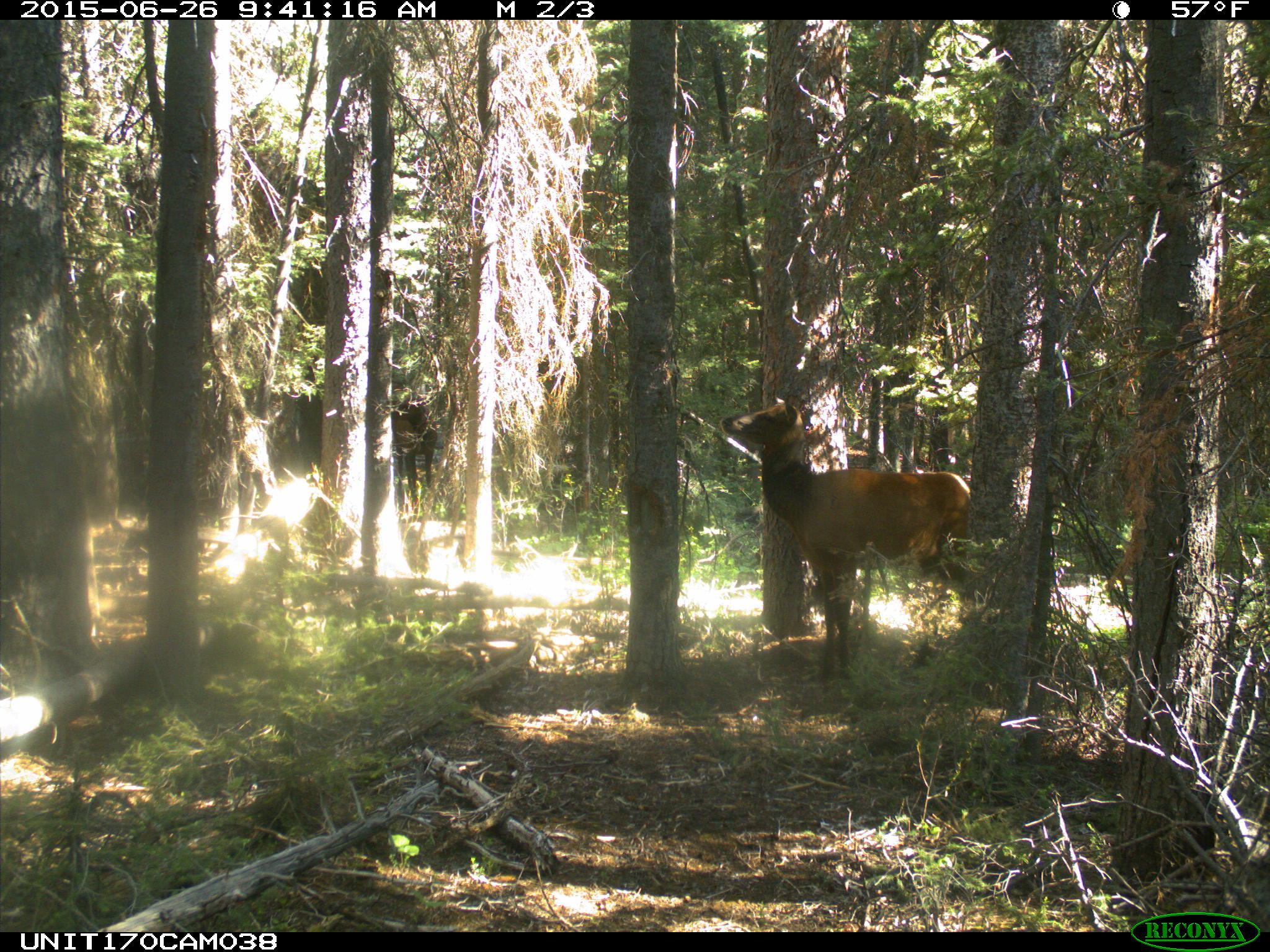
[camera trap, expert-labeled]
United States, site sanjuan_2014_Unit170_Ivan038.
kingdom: Animalia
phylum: Chordata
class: Mammalia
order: Artiodactyla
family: Cervidae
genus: Cervus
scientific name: Cervus elaphus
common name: red deer